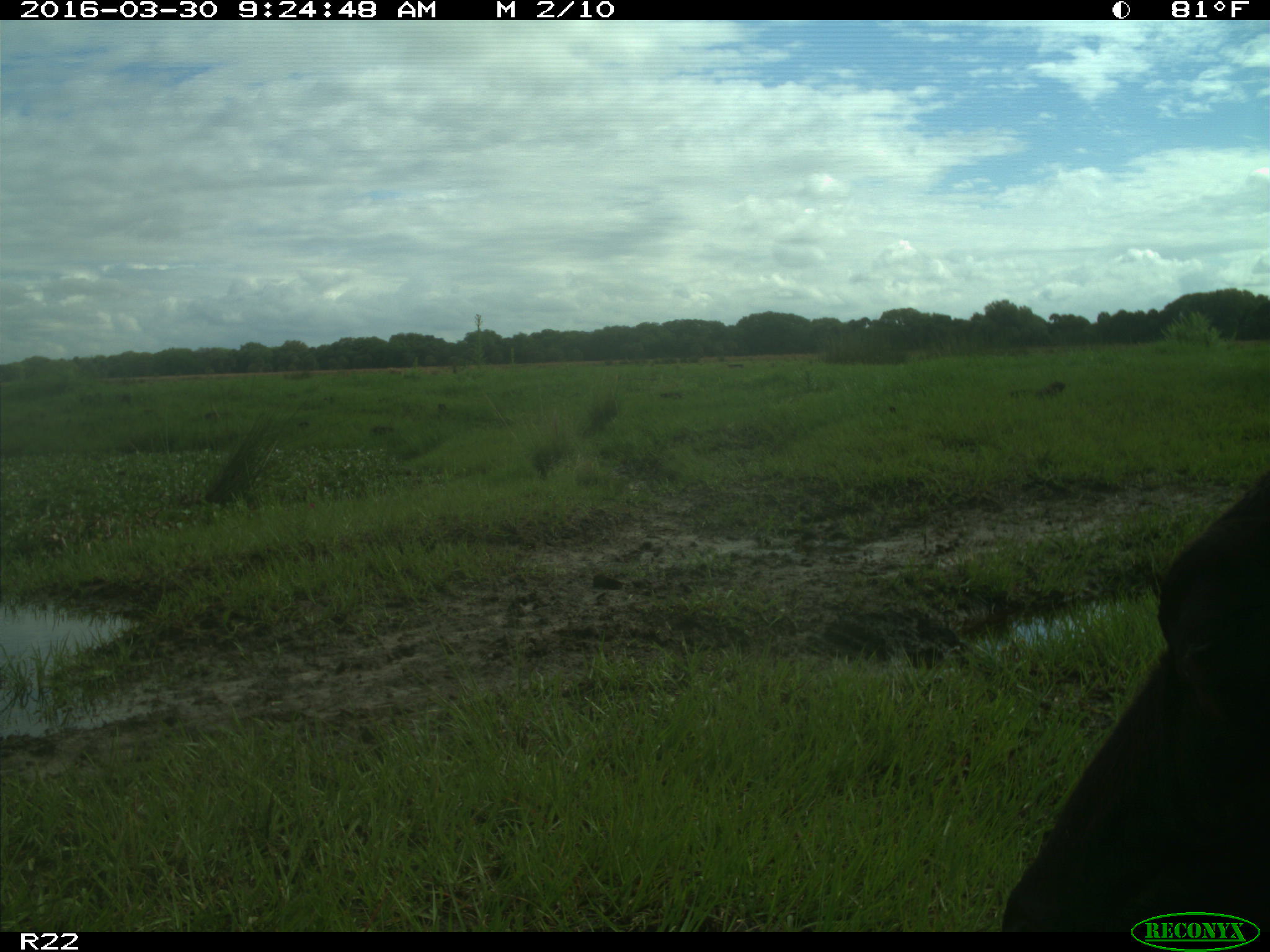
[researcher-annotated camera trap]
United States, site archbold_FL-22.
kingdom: Animalia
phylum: Chordata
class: Mammalia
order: Artiodactyla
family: Bovidae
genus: Bos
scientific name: Bos taurus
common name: domestic cow